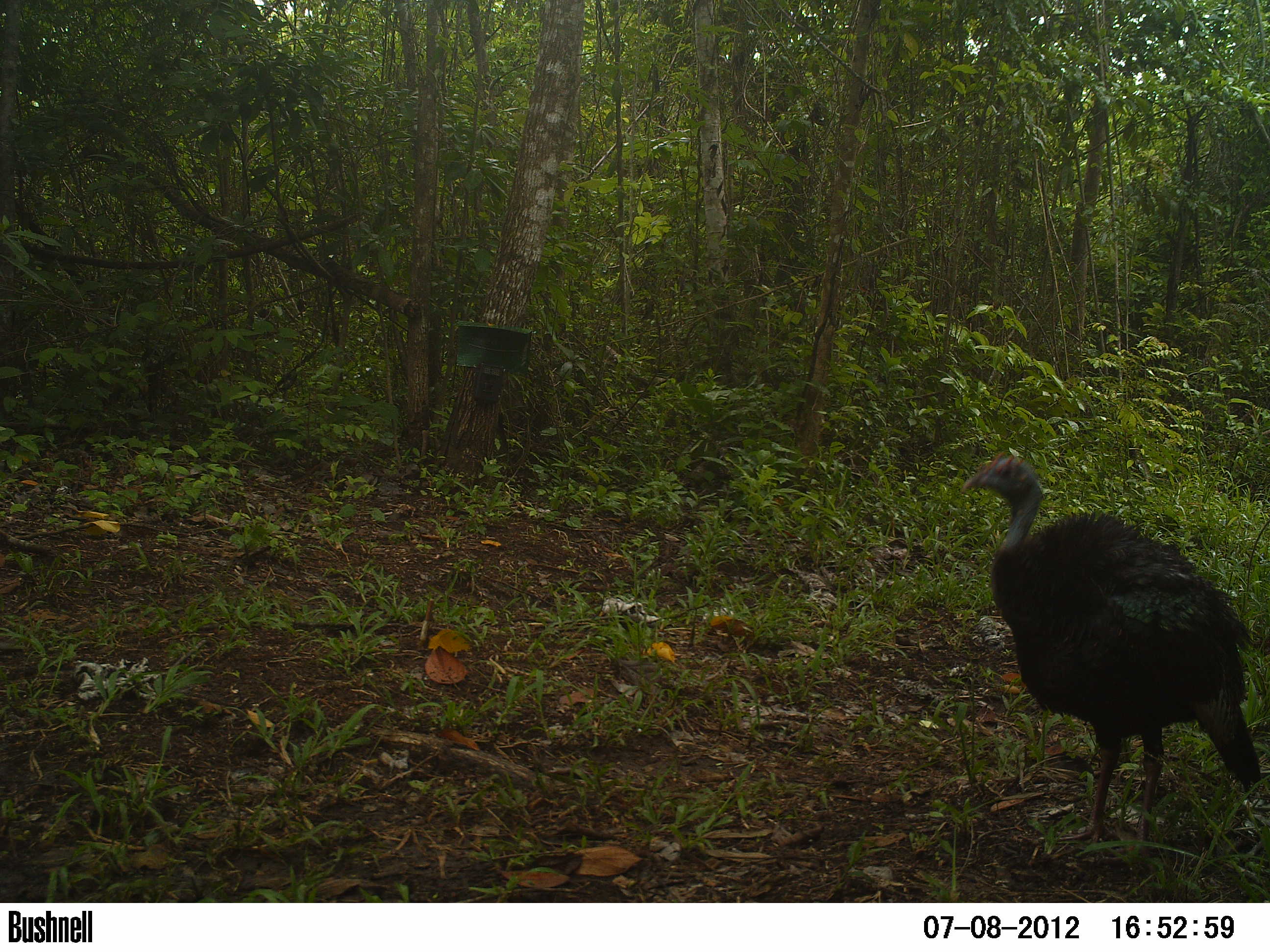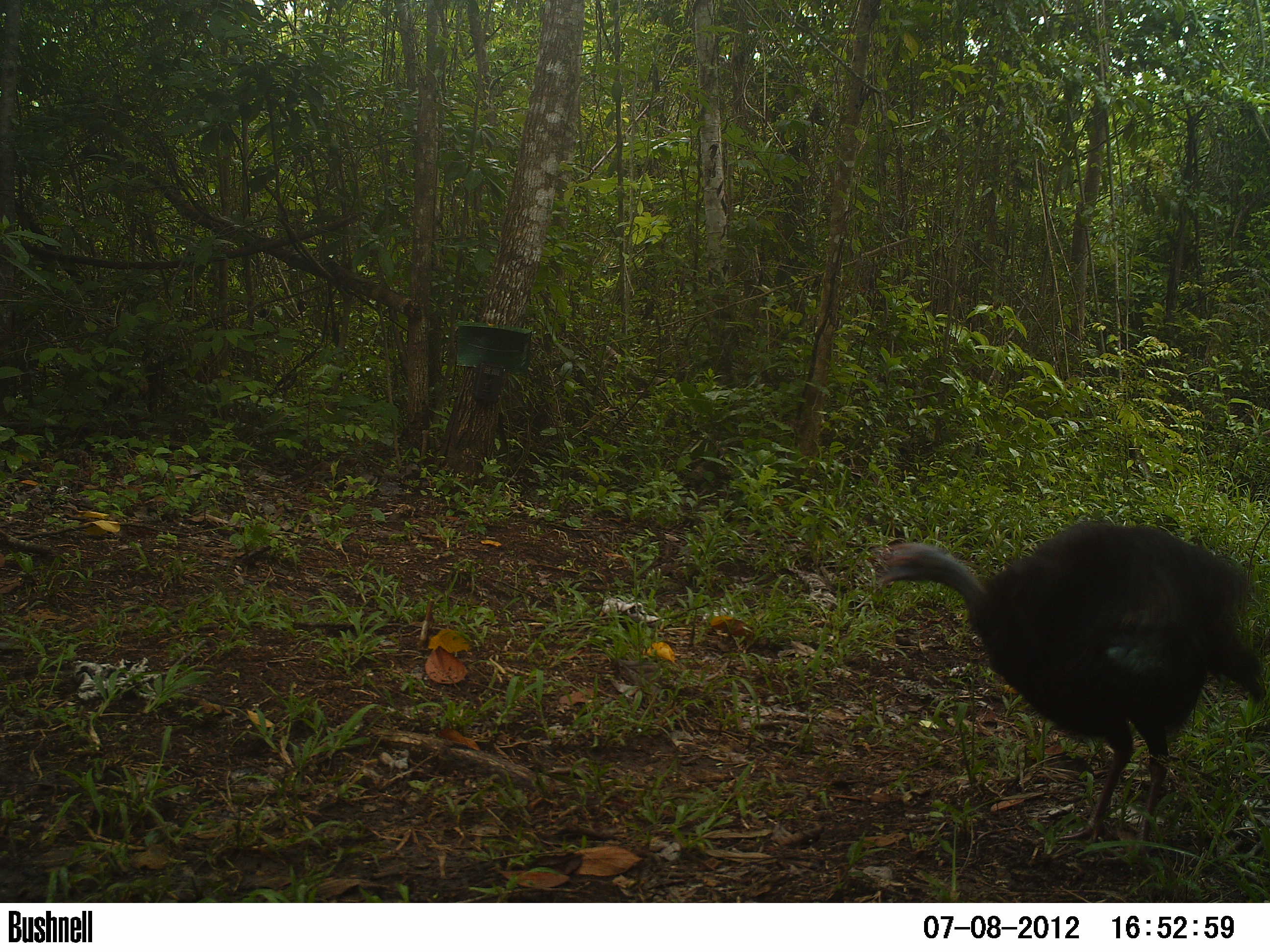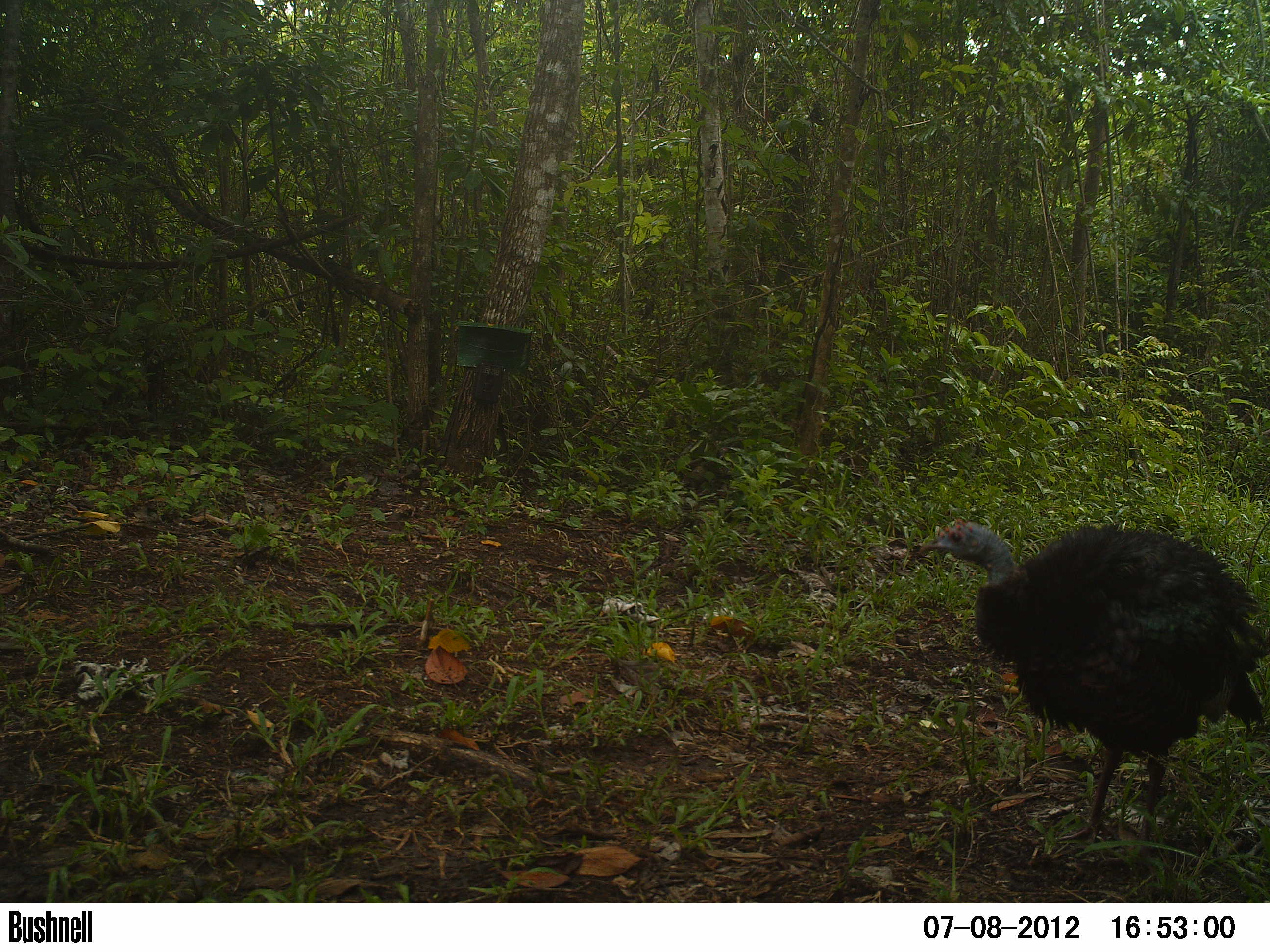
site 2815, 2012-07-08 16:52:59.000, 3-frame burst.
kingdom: Animalia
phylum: Chordata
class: Aves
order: Galliformes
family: Phasianidae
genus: Meleagris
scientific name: Meleagris ocellata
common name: ocellated turkey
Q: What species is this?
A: Meleagris ocellata (ocellated turkey).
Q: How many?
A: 1.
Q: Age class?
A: Adult.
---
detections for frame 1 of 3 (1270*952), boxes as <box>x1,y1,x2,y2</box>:
meleagris ocellata: <box>956,451,1262,867</box>